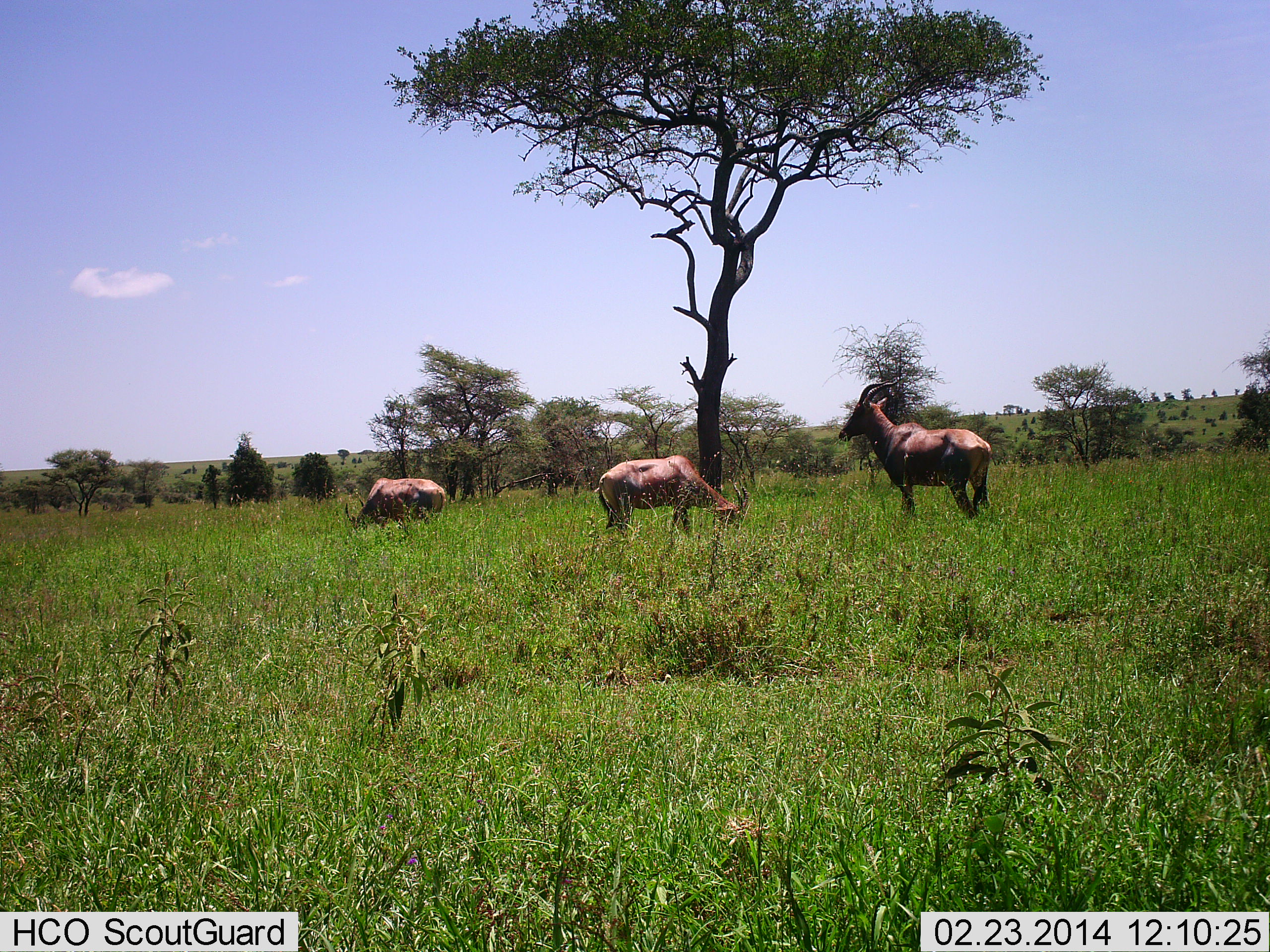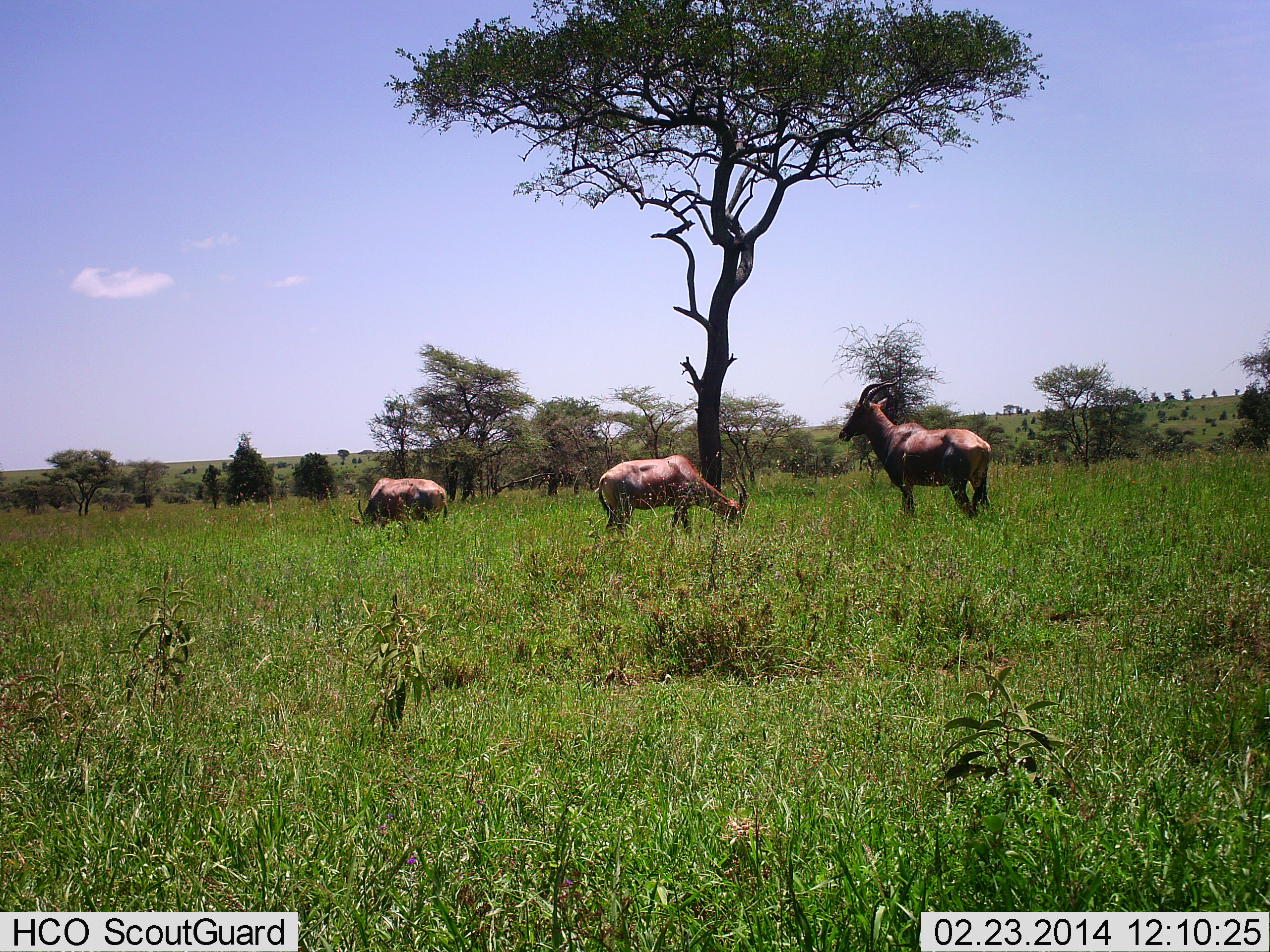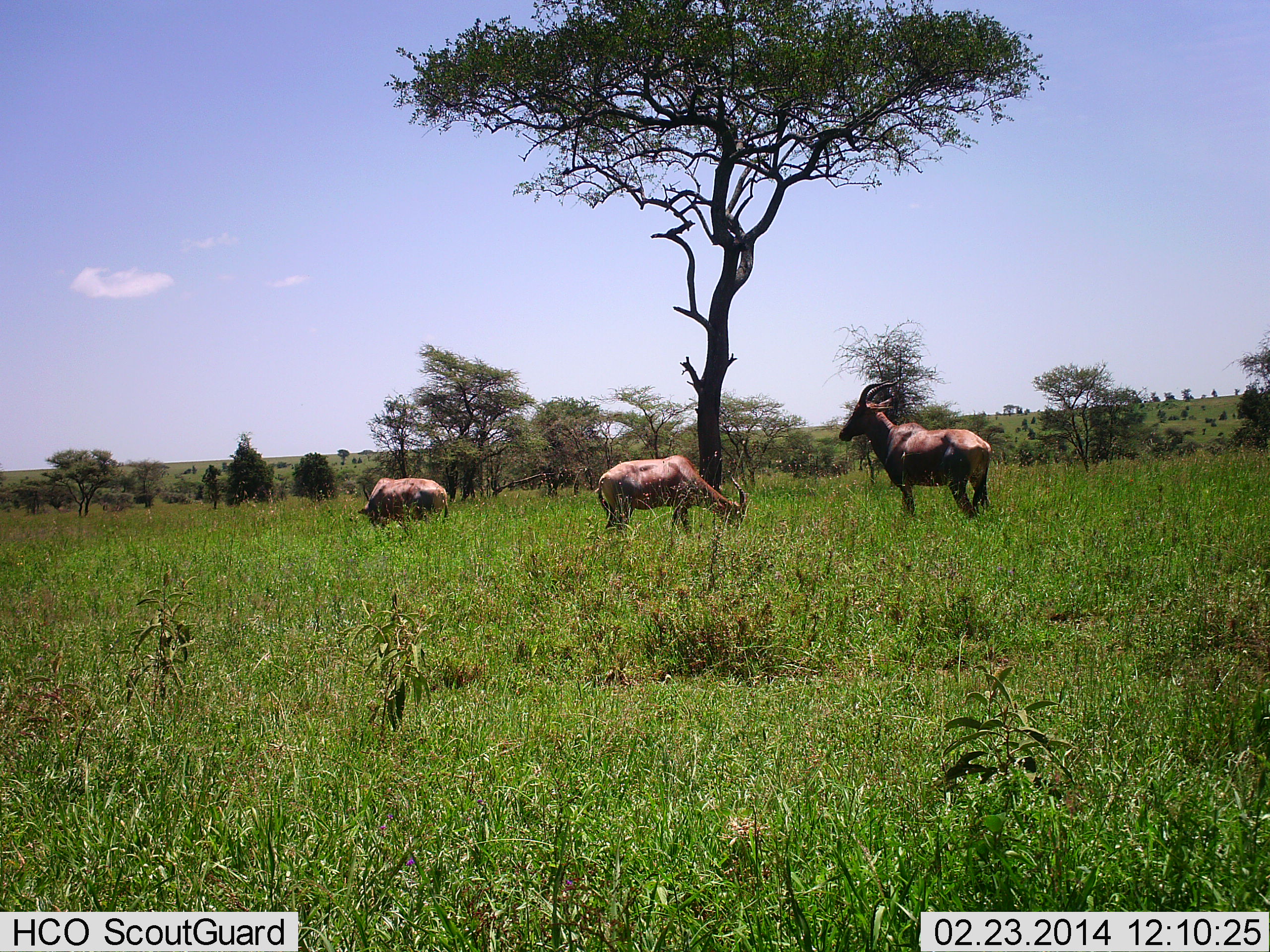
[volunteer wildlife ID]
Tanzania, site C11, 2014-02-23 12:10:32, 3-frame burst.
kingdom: Animalia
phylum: Chordata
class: Mammalia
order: Artiodactyla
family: Bovidae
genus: Damaliscus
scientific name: Damaliscus lunatus jimela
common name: topi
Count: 3.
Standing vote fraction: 80%.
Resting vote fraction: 0%.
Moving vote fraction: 0%.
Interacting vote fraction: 0%.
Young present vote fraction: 0%.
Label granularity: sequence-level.